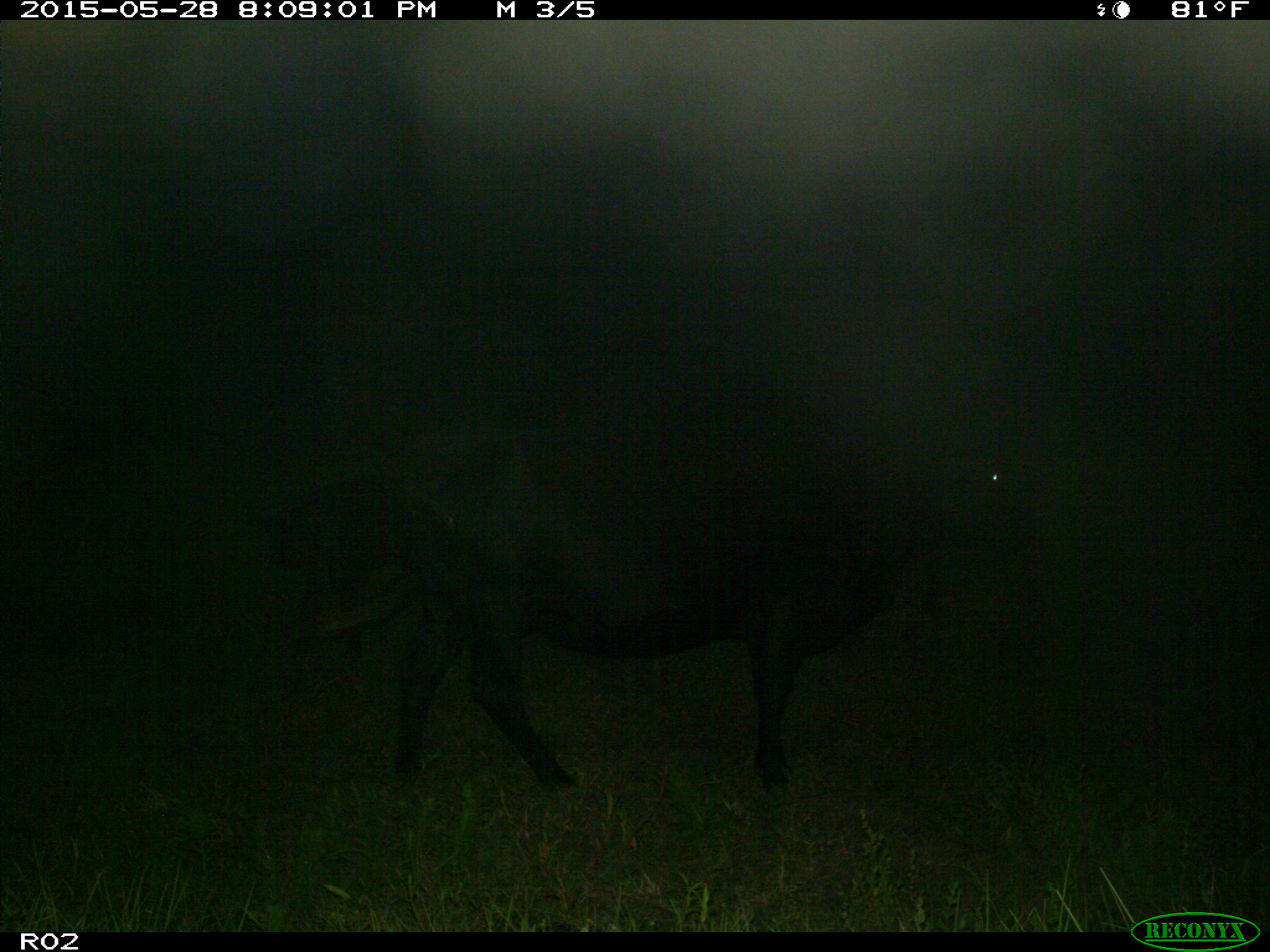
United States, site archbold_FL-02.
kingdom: Animalia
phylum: Chordata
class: Mammalia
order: Artiodactyla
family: Bovidae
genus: Bos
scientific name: Bos taurus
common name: domestic cow